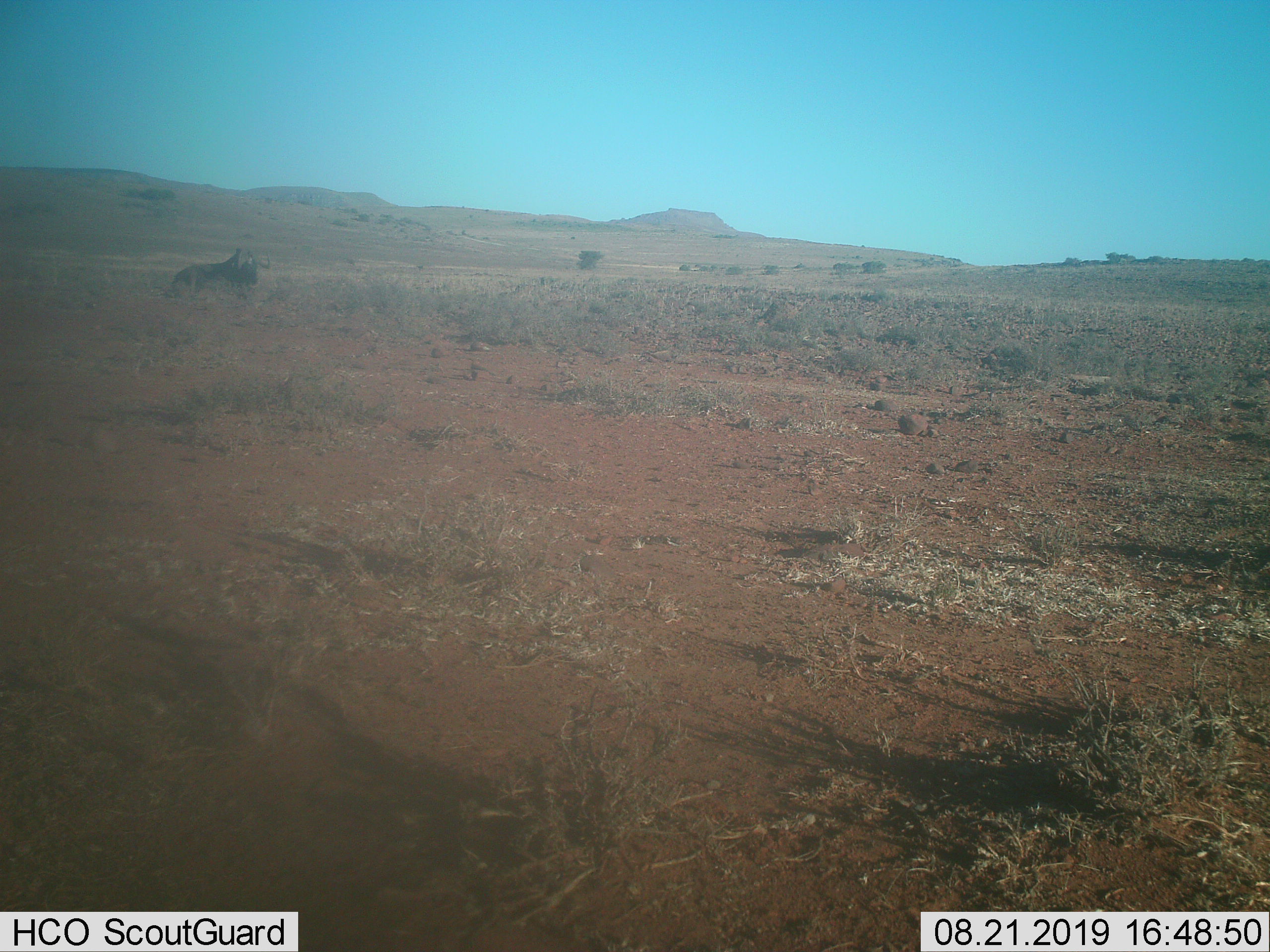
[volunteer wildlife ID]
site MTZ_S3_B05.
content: unidentified animal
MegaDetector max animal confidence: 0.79